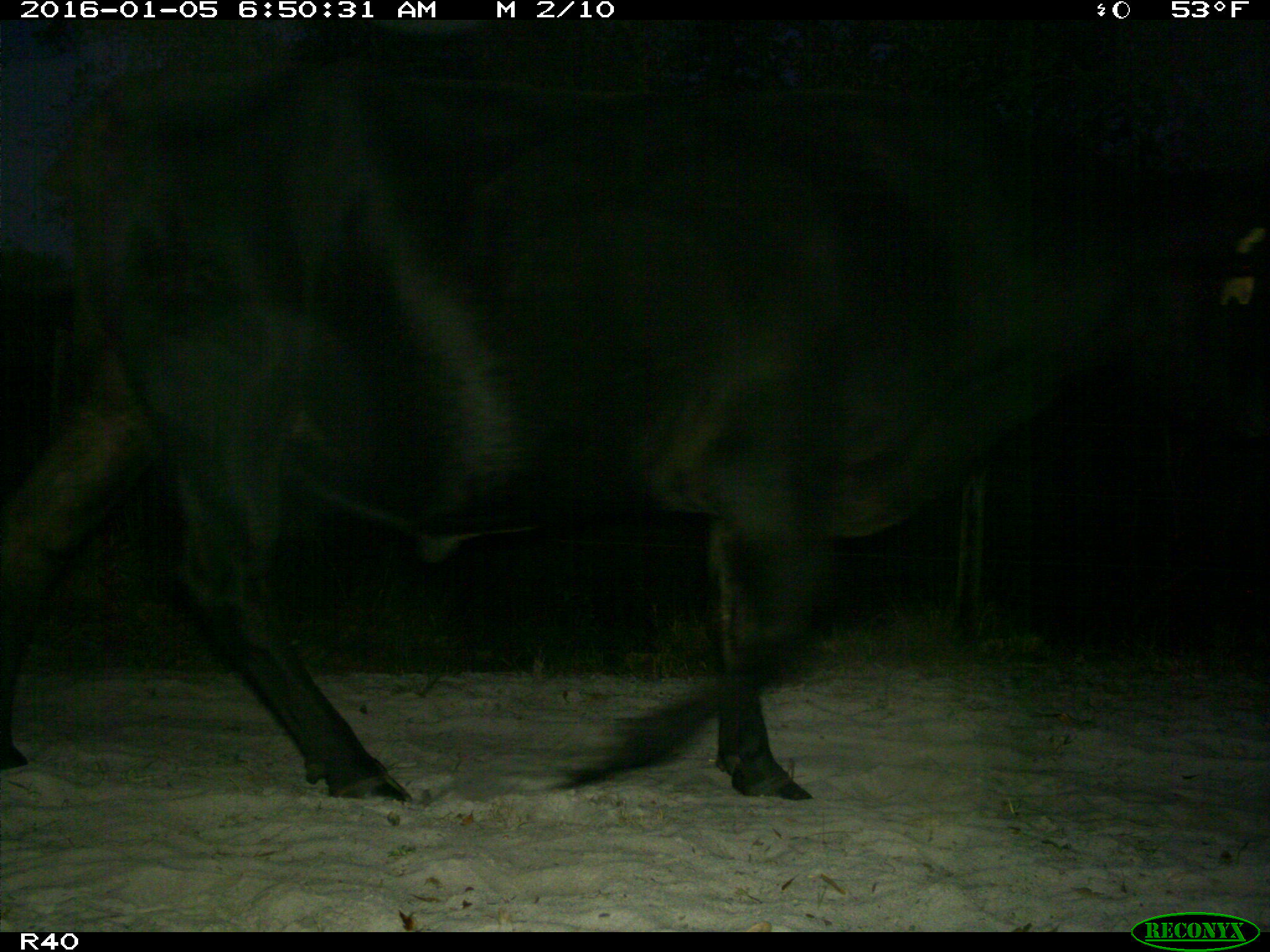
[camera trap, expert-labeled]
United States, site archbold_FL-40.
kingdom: Animalia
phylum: Chordata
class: Mammalia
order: Artiodactyla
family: Bovidae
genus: Bos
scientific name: Bos taurus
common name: domestic cow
Bos taurus (domestic cow).